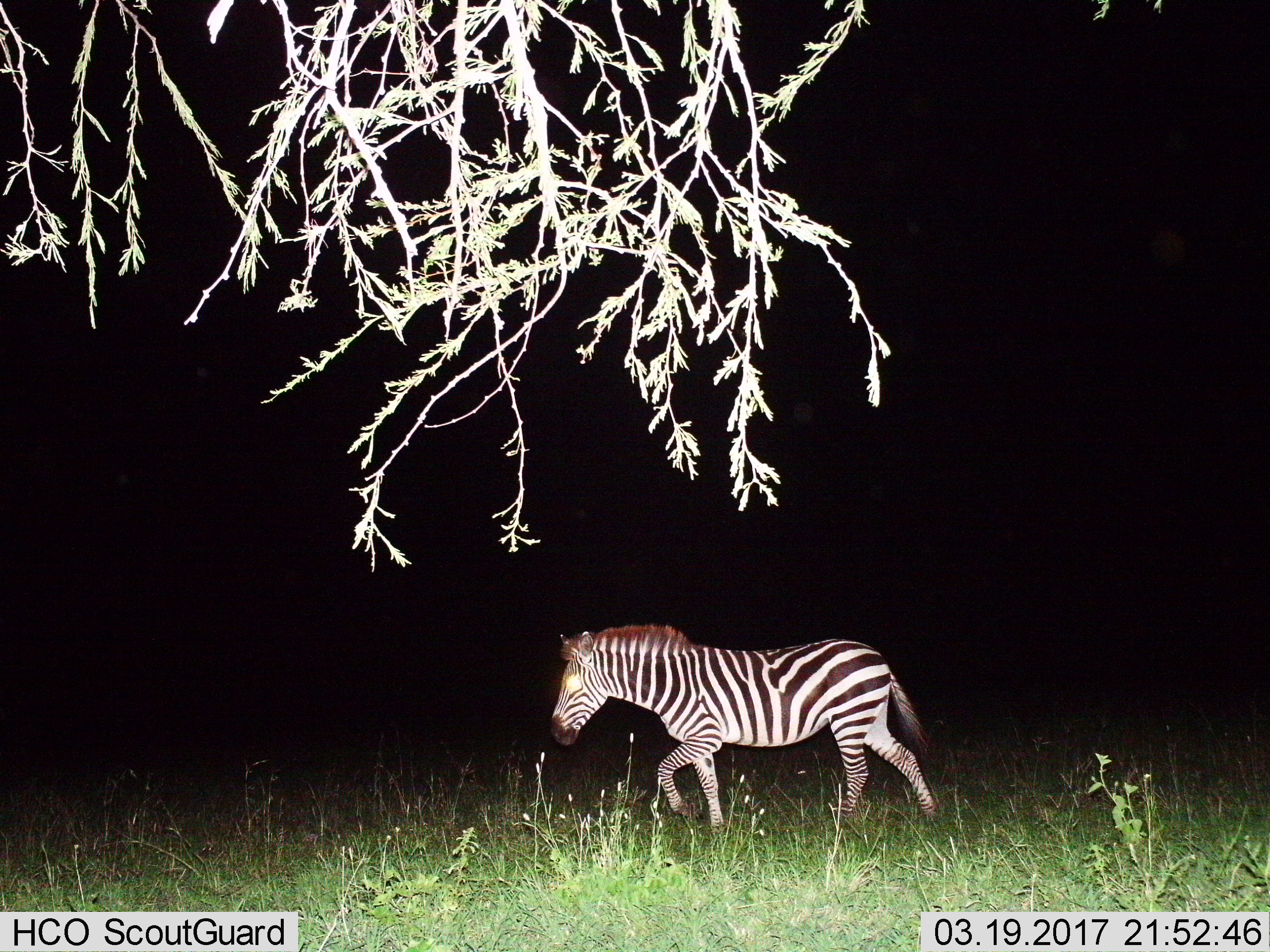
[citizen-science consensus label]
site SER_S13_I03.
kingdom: Animalia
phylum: Chordata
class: Mammalia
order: Perissodactyla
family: Equidae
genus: Equus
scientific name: Equus quagga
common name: plains zebra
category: zebraplains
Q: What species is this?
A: Zebraplains (plains zebra) (Equus quagga).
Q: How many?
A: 1.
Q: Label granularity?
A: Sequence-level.